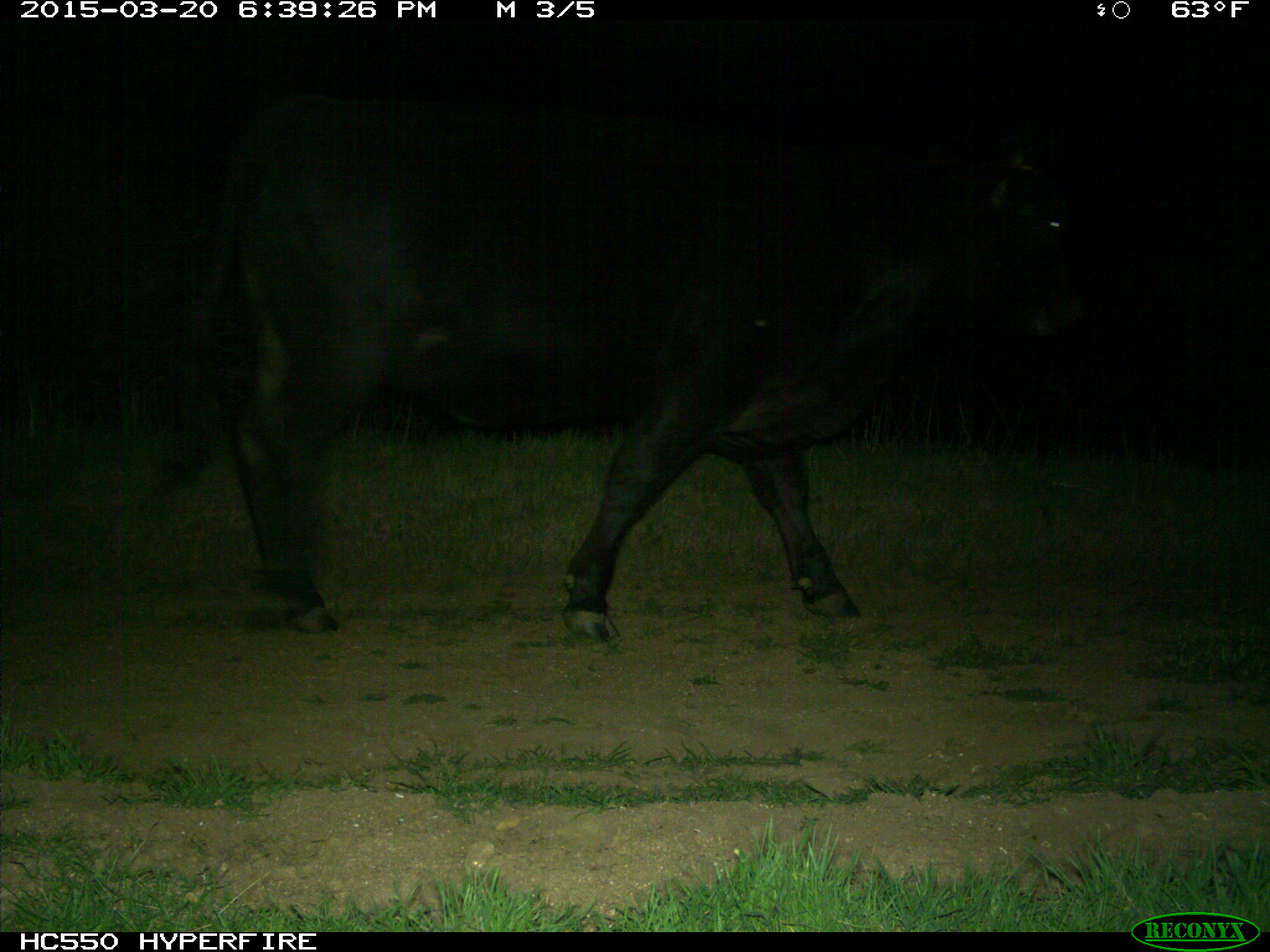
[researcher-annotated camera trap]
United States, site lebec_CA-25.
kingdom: Animalia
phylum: Chordata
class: Mammalia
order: Artiodactyla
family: Bovidae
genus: Bos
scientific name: Bos taurus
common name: domestic cow